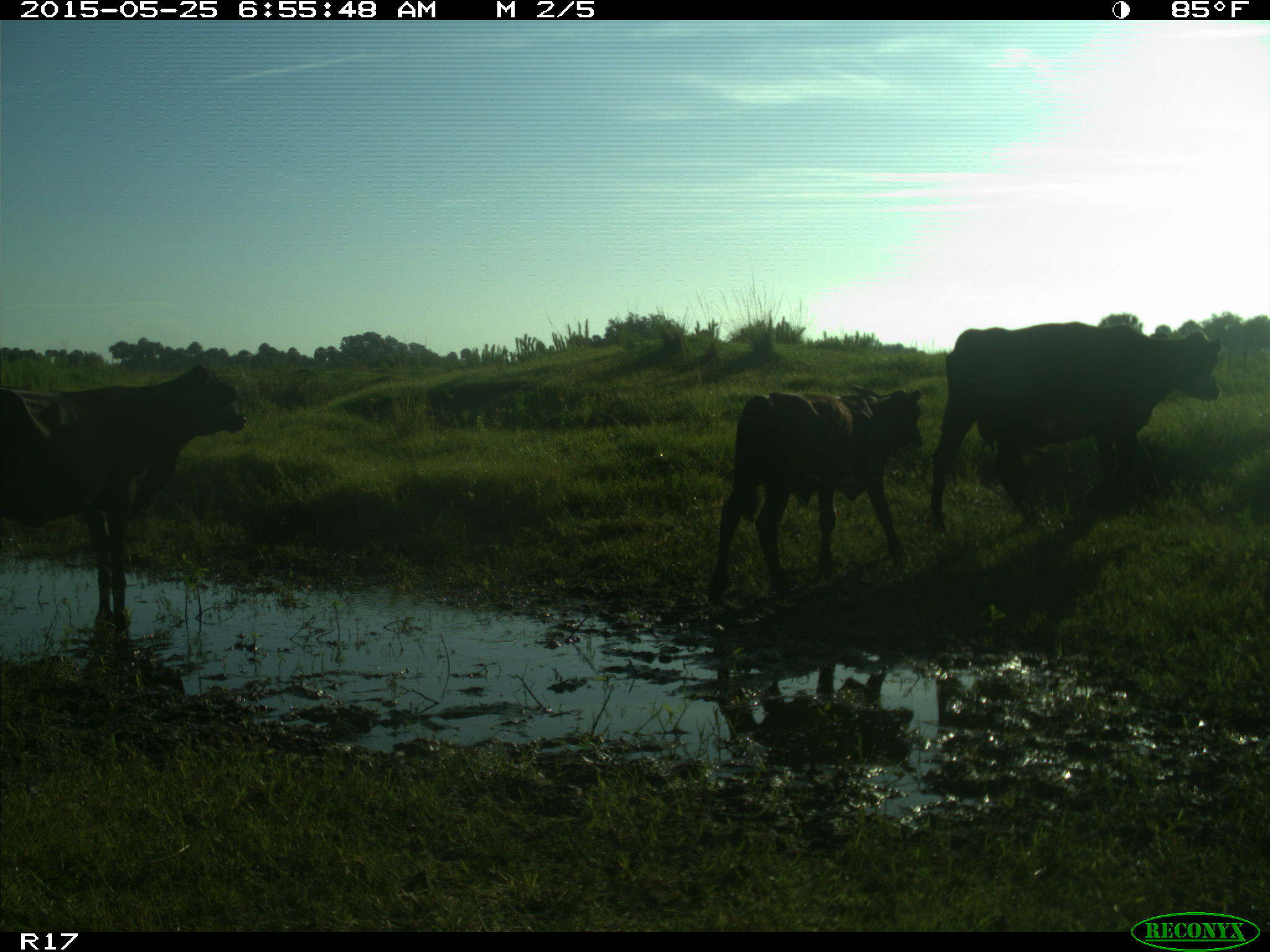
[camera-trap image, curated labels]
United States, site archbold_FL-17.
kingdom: Animalia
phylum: Chordata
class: Mammalia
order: Artiodactyla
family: Bovidae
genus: Bos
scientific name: Bos taurus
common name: domestic cow